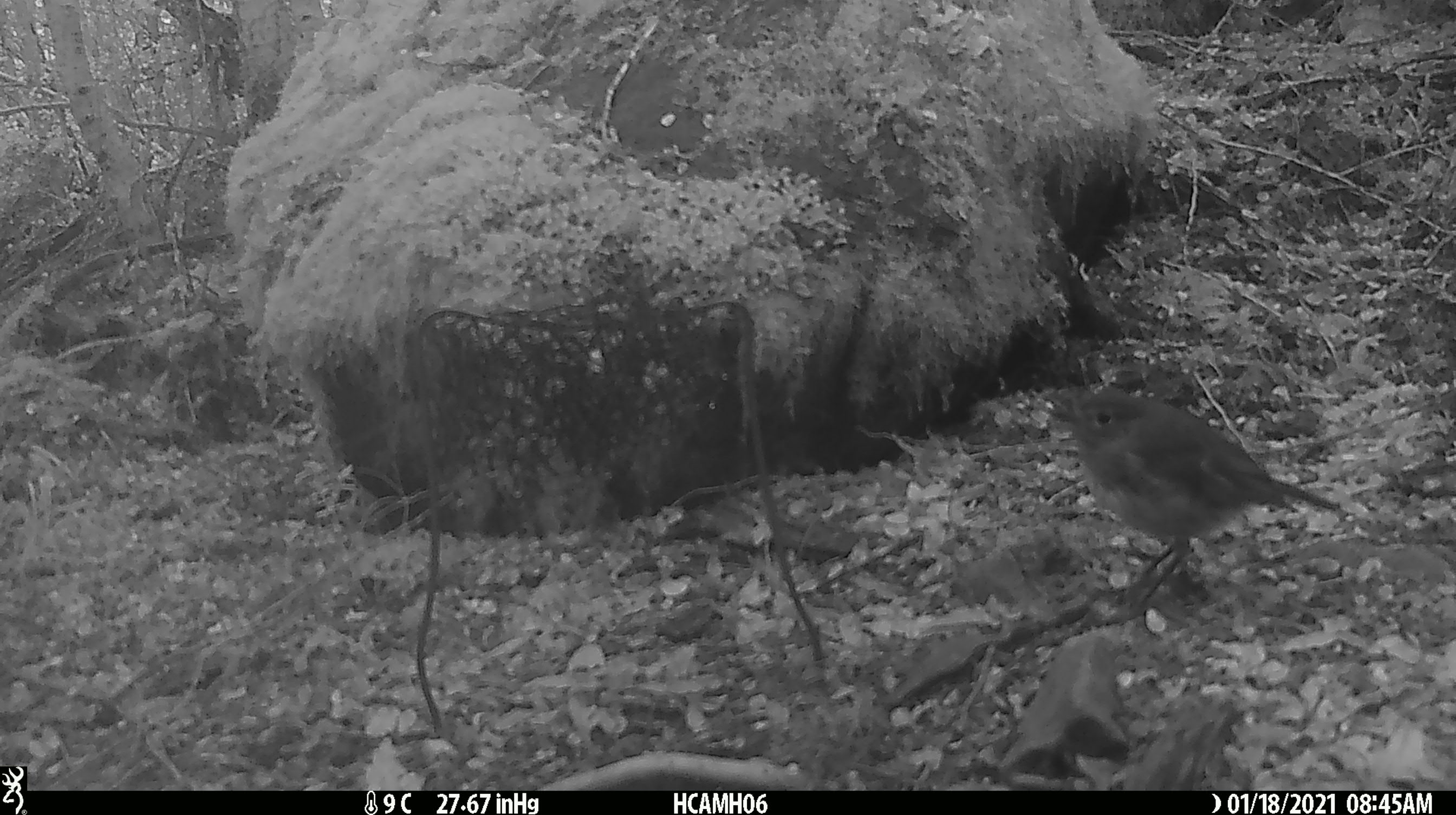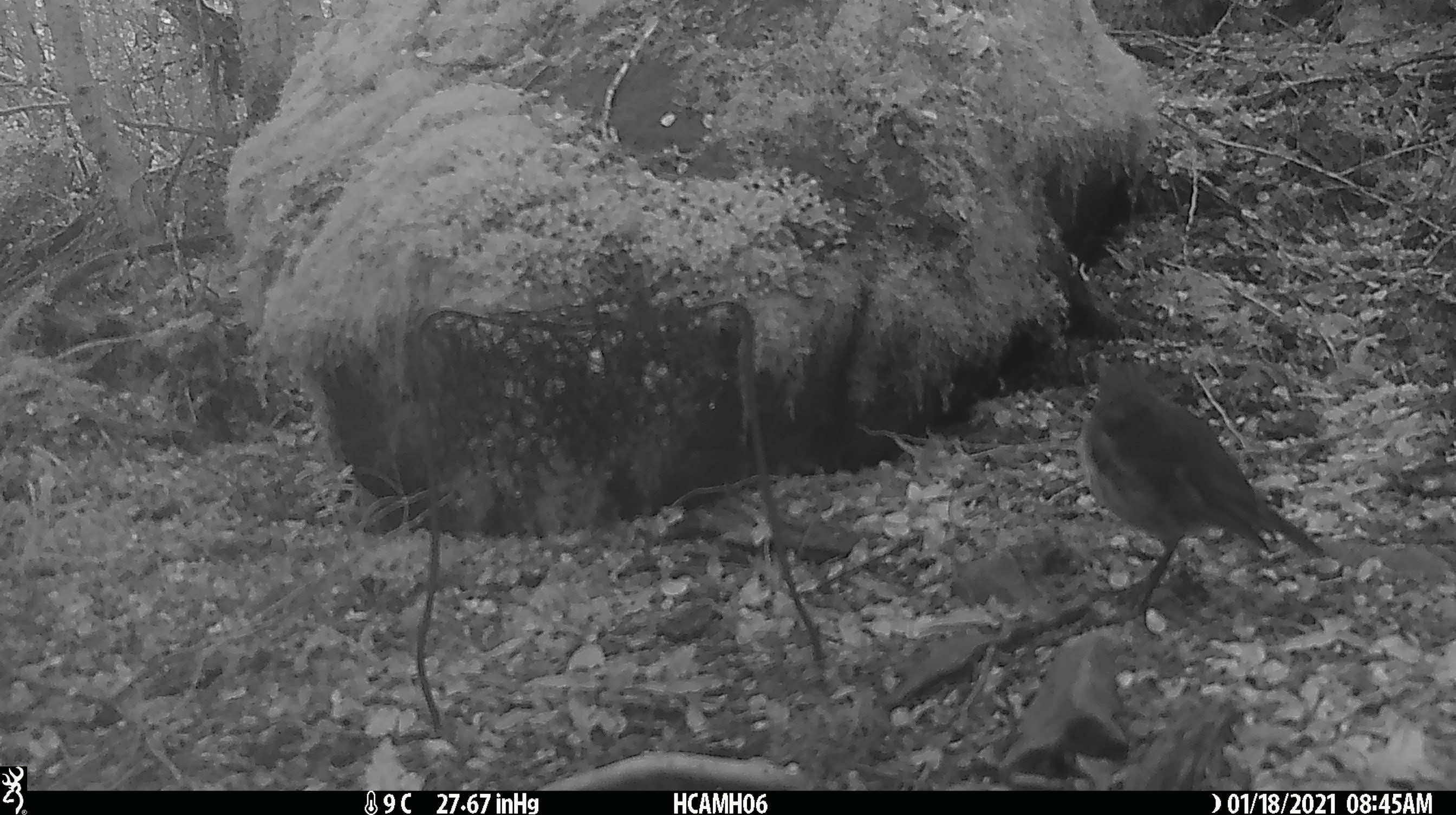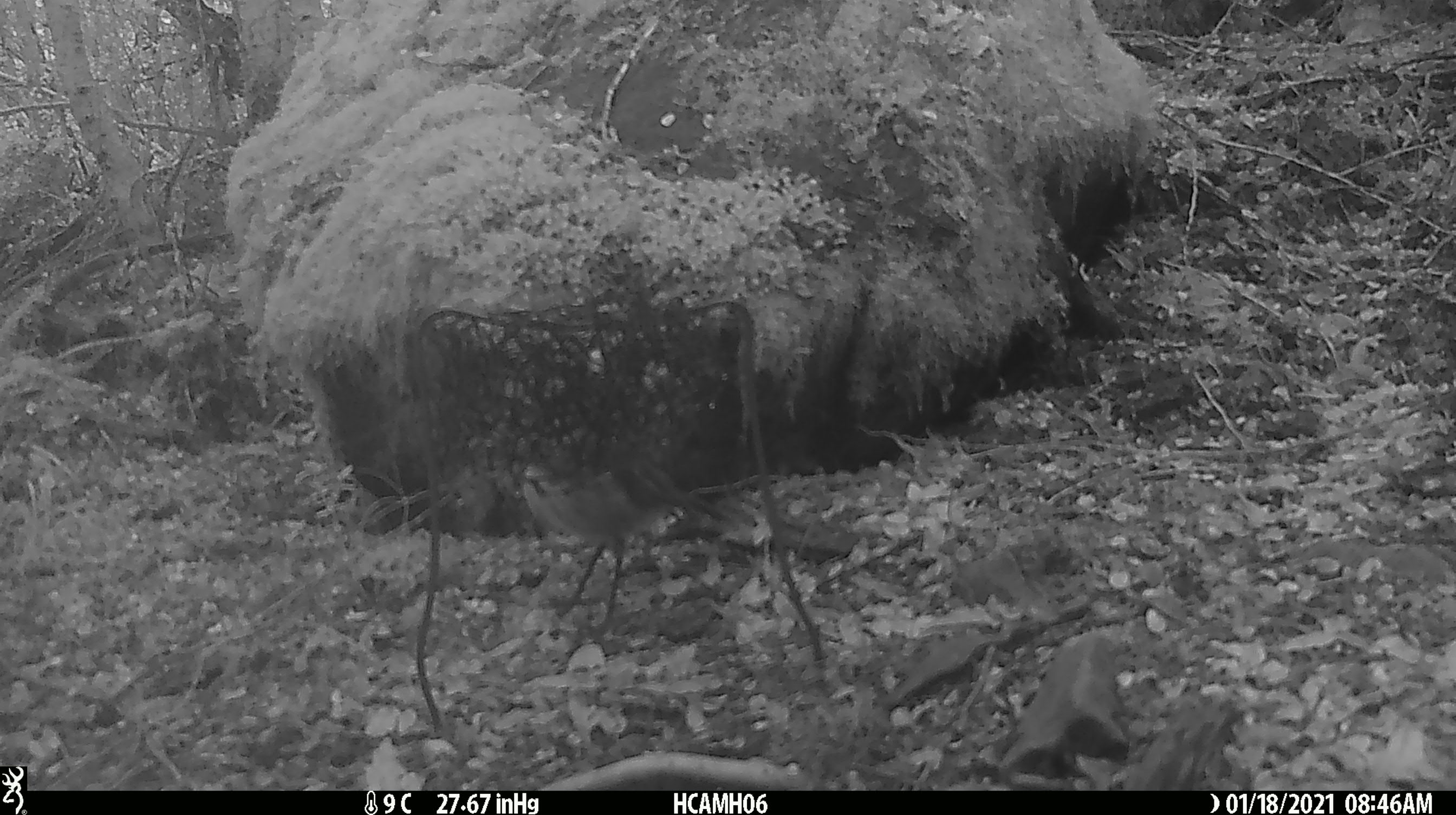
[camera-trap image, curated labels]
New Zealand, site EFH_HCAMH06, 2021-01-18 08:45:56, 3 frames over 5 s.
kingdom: Animalia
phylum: Chordata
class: Aves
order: Passeriformes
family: Petroicidae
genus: Petroica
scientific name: Petroica australis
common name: new zealand robin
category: robin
Robin (new zealand robin) (Petroica australis).